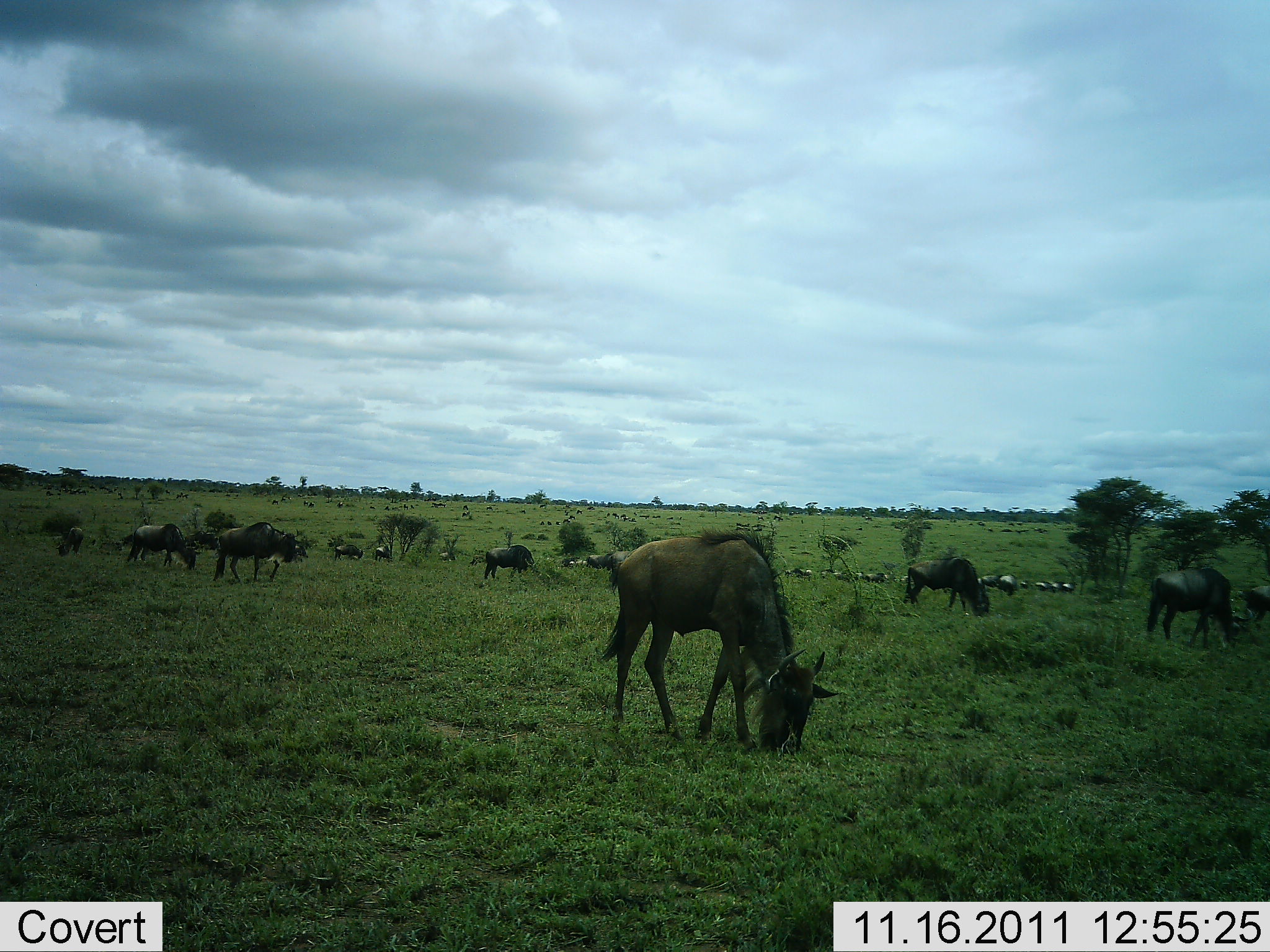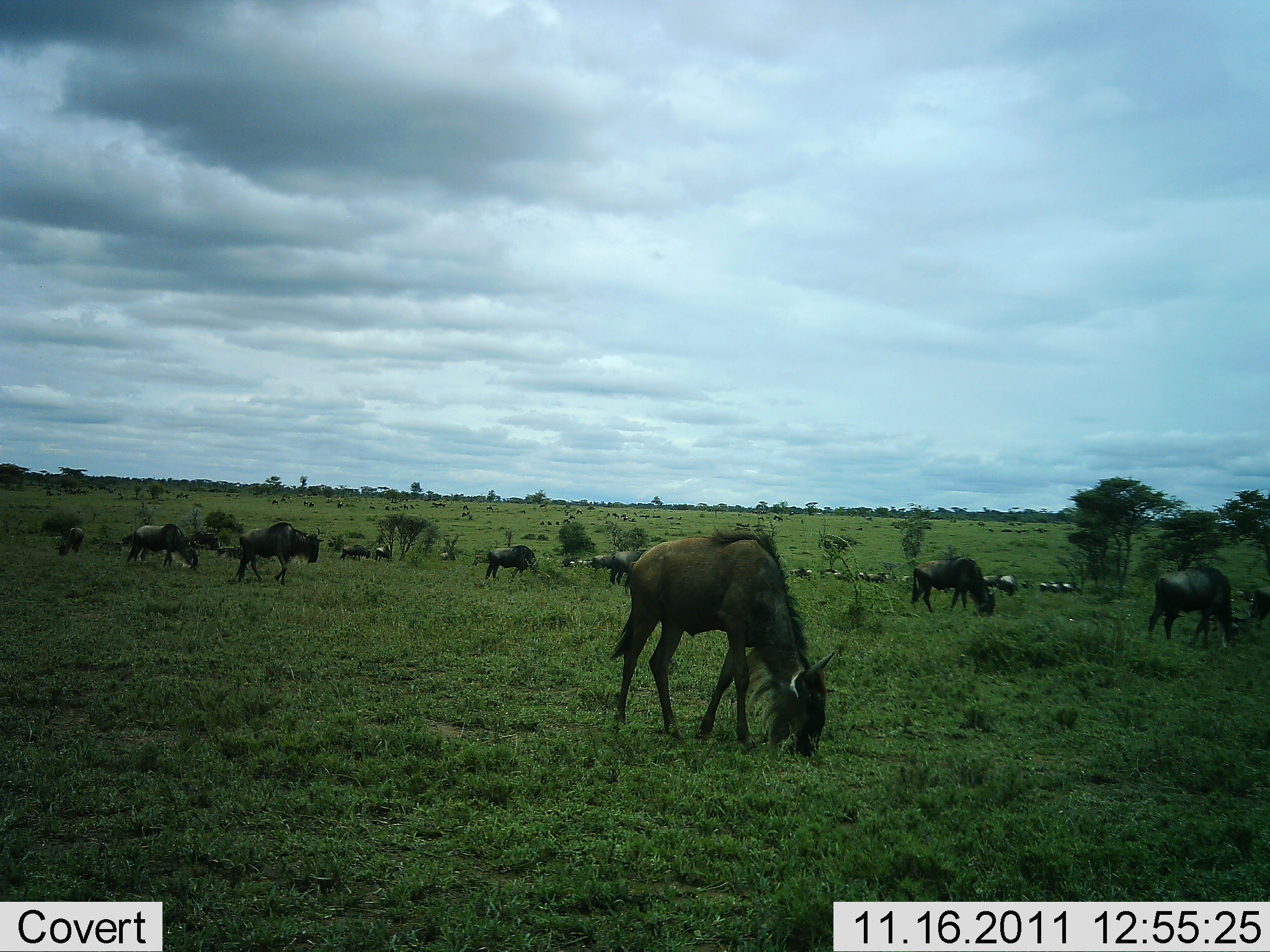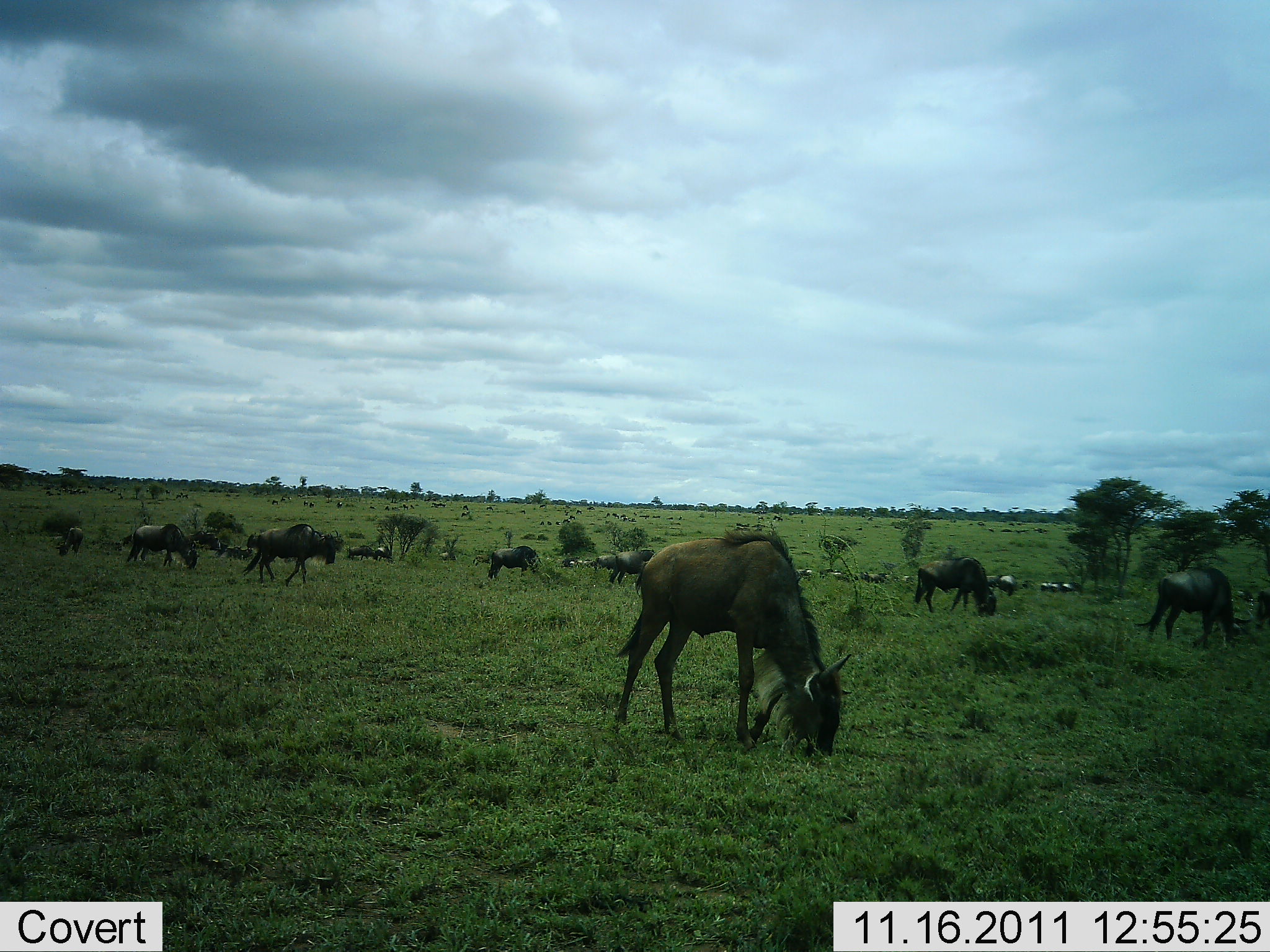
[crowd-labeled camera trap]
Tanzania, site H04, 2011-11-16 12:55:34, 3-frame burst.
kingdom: Animalia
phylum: Chordata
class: Mammalia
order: Artiodactyla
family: Bovidae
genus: Connochaetes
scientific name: Connochaetes taurinus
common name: blue wildebeest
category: wildebeest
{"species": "wildebeest (blue wildebeest) (Connochaetes taurinus)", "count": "11-50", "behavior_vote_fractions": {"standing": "31%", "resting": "0%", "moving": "38%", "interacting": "6%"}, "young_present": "0%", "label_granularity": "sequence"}